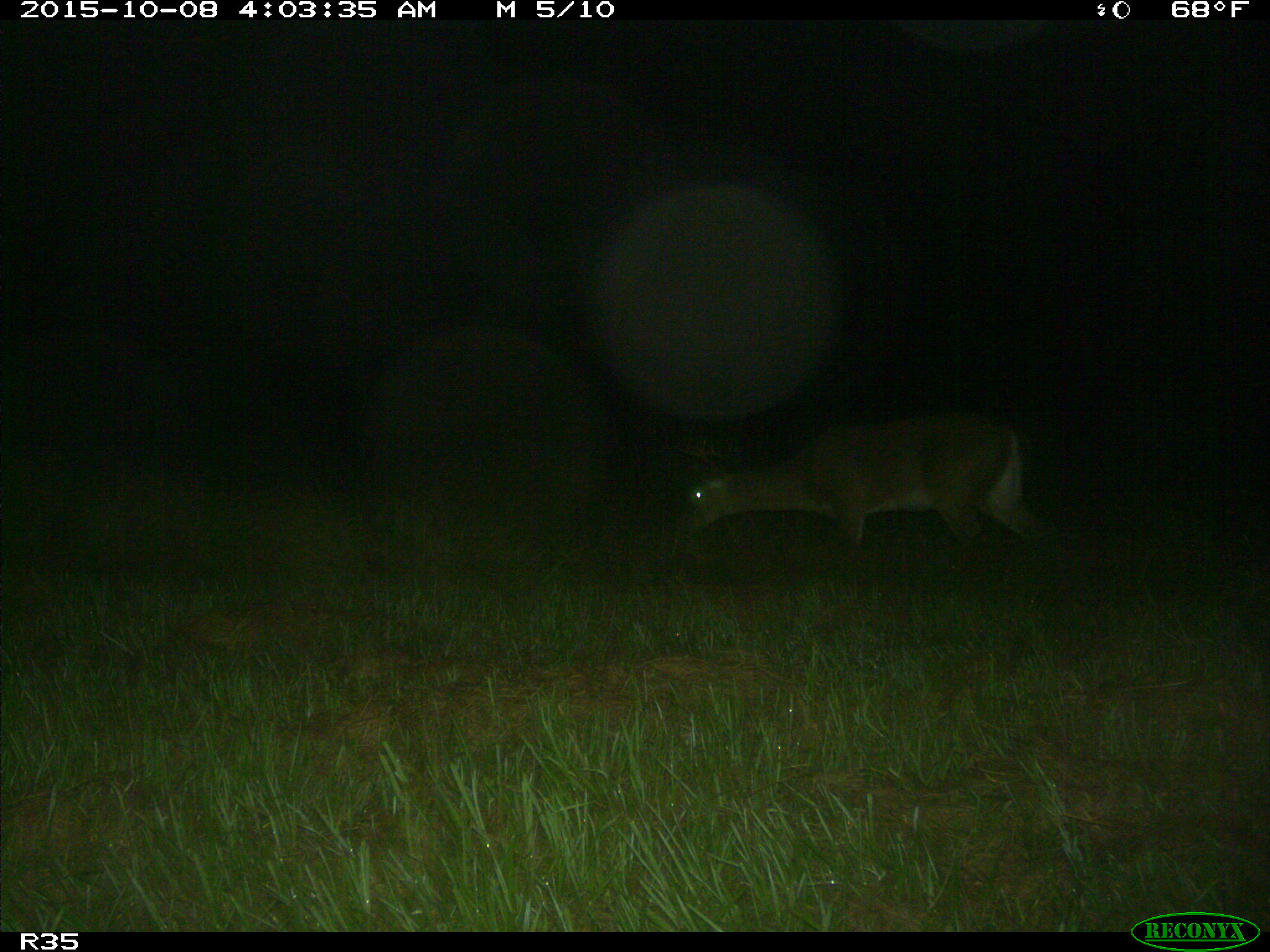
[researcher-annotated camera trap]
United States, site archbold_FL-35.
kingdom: Animalia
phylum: Chordata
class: Mammalia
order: Artiodactyla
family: Cervidae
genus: Odocoileus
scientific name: Odocoileus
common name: deer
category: unidentified deer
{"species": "unidentified deer (deer) (Odocoileus)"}